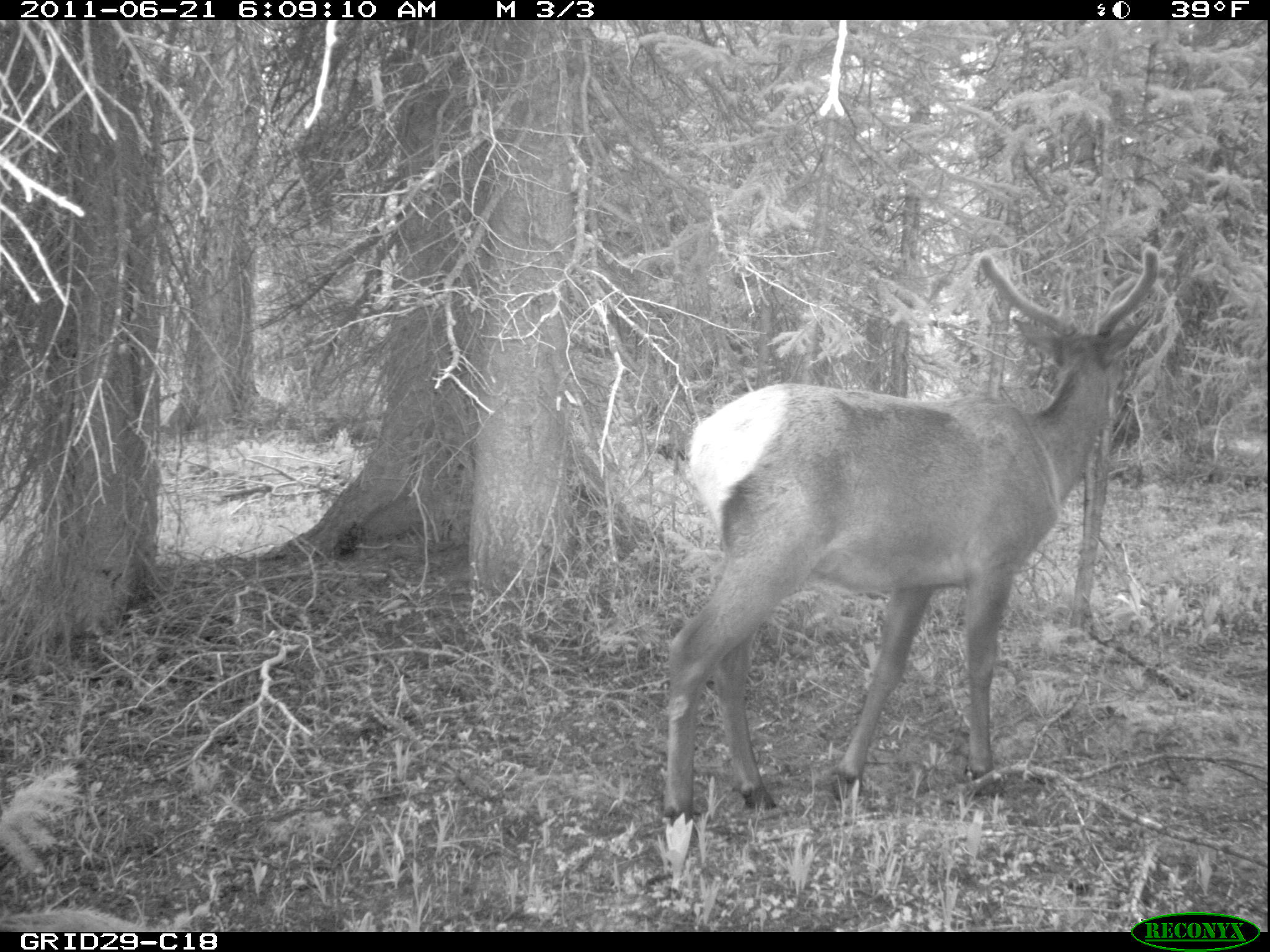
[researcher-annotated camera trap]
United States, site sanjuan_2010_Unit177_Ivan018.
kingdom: Animalia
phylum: Chordata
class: Mammalia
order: Artiodactyla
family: Cervidae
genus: Cervus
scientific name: Cervus elaphus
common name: red deer